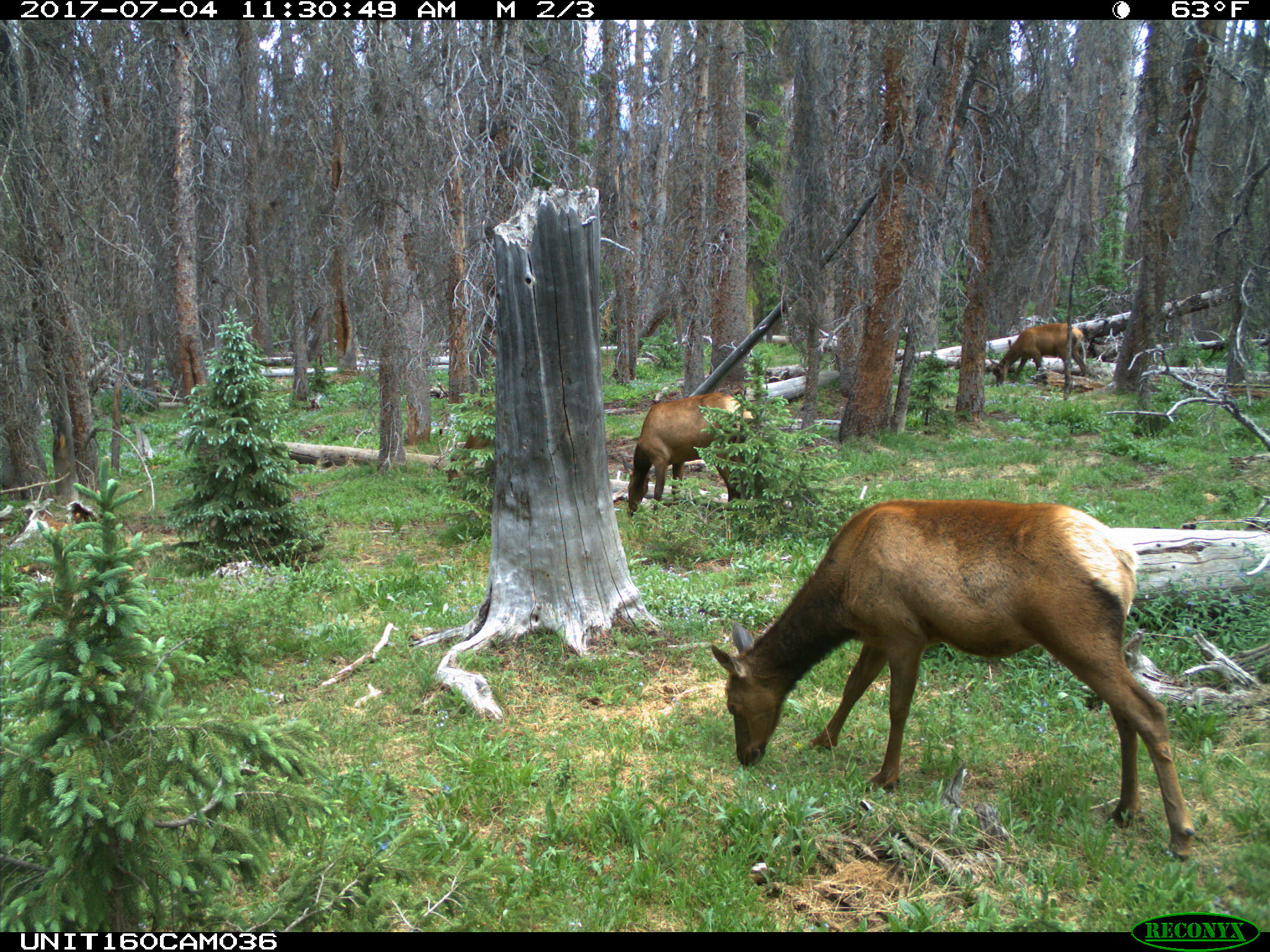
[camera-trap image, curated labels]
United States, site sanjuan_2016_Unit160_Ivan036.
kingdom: Animalia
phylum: Chordata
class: Mammalia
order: Artiodactyla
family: Cervidae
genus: Cervus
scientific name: Cervus elaphus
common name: red deer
Cervus elaphus (red deer).